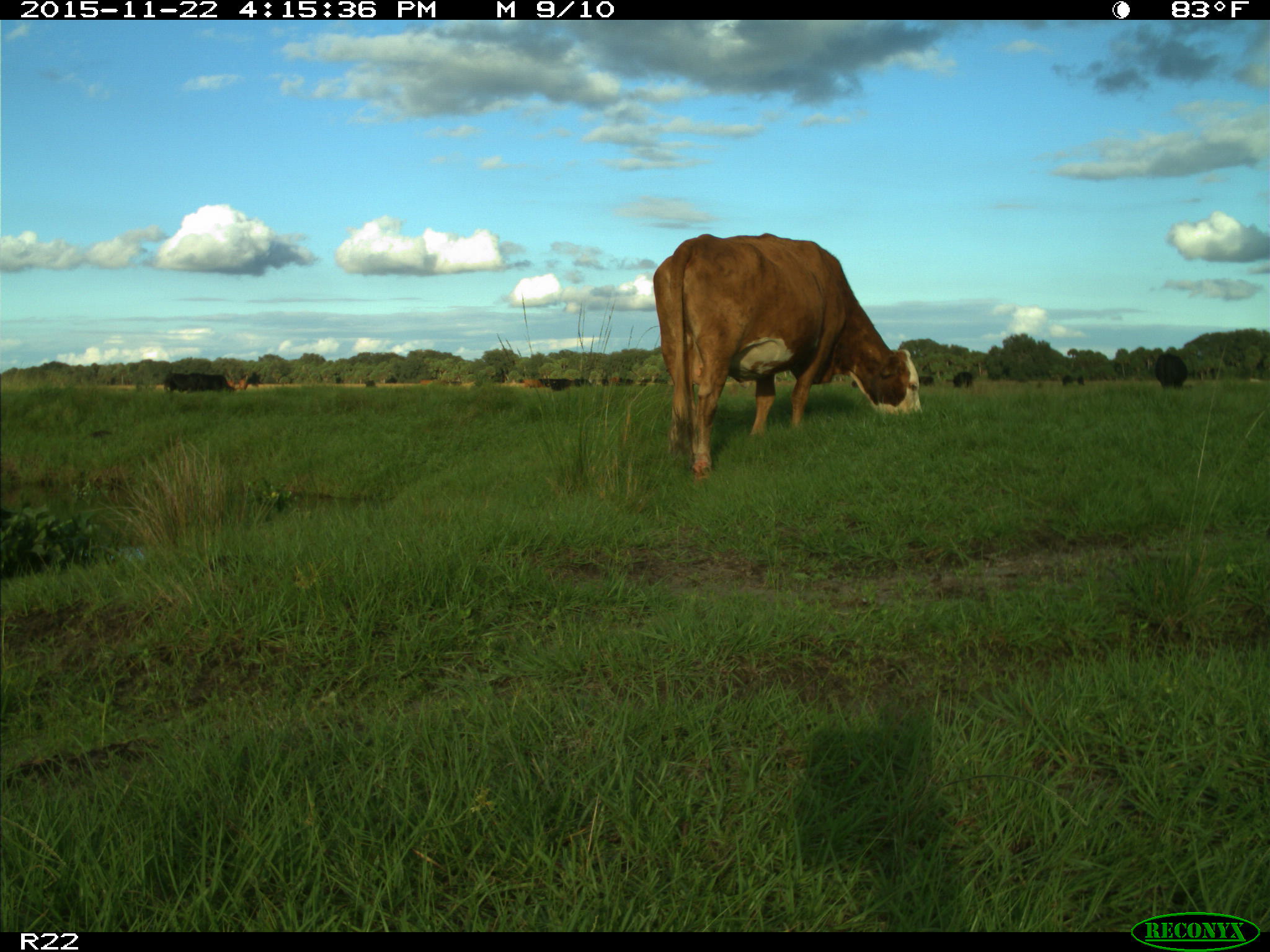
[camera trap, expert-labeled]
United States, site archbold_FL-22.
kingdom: Animalia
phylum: Chordata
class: Mammalia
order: Artiodactyla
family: Bovidae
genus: Bos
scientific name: Bos taurus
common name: domestic cow